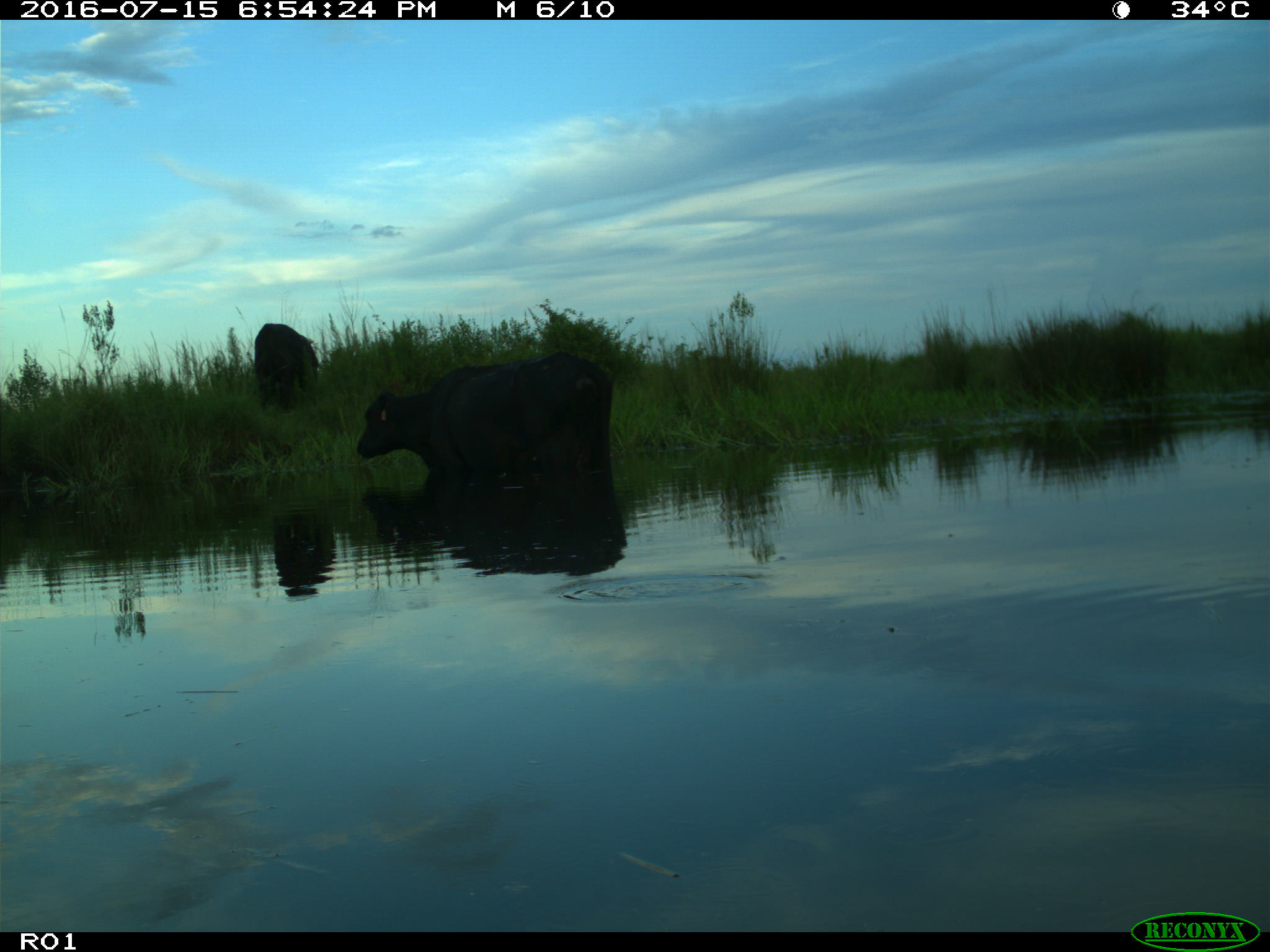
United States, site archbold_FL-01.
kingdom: Animalia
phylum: Chordata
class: Mammalia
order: Artiodactyla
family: Bovidae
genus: Bos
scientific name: Bos taurus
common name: domestic cow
Bos taurus (domestic cow).